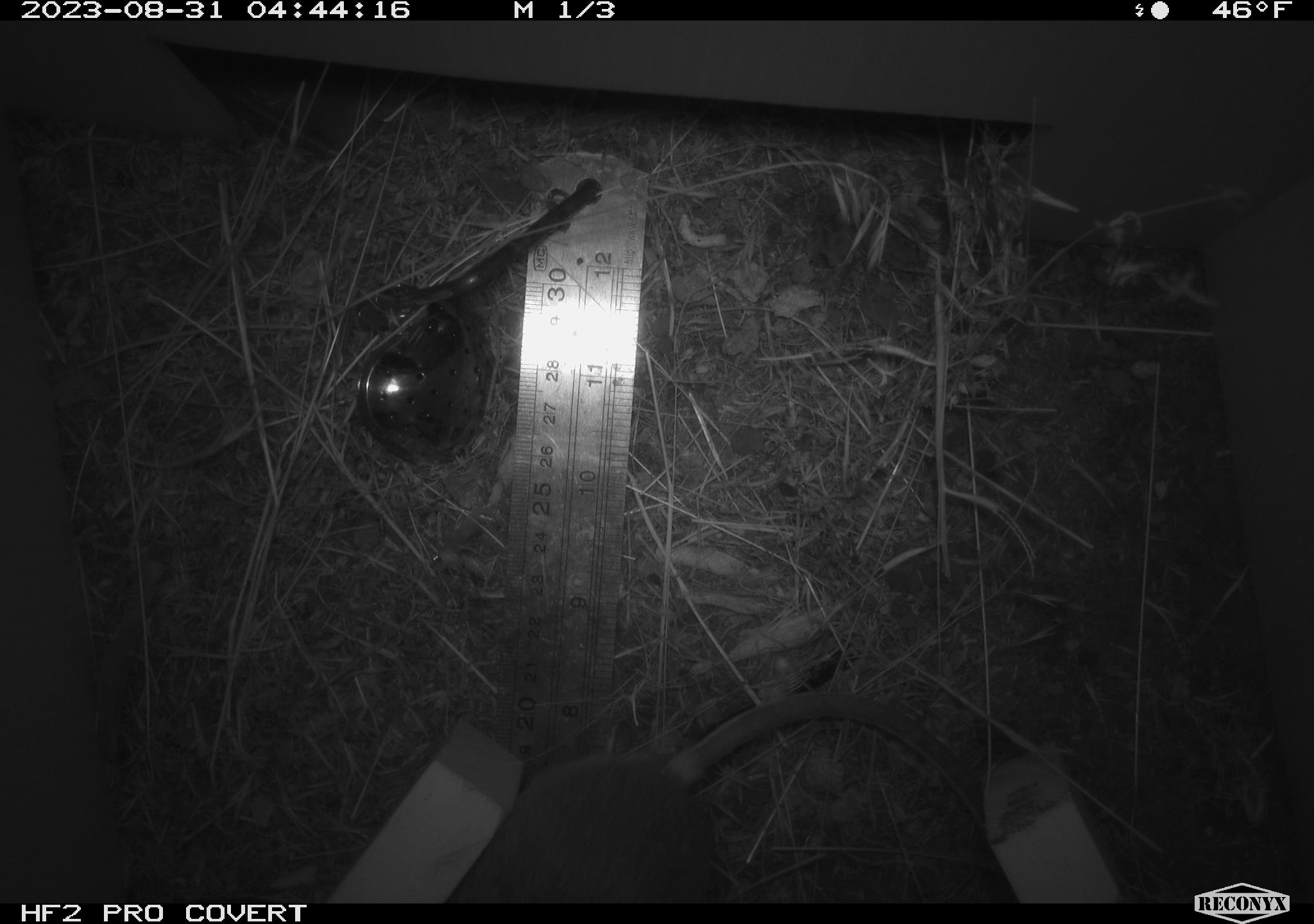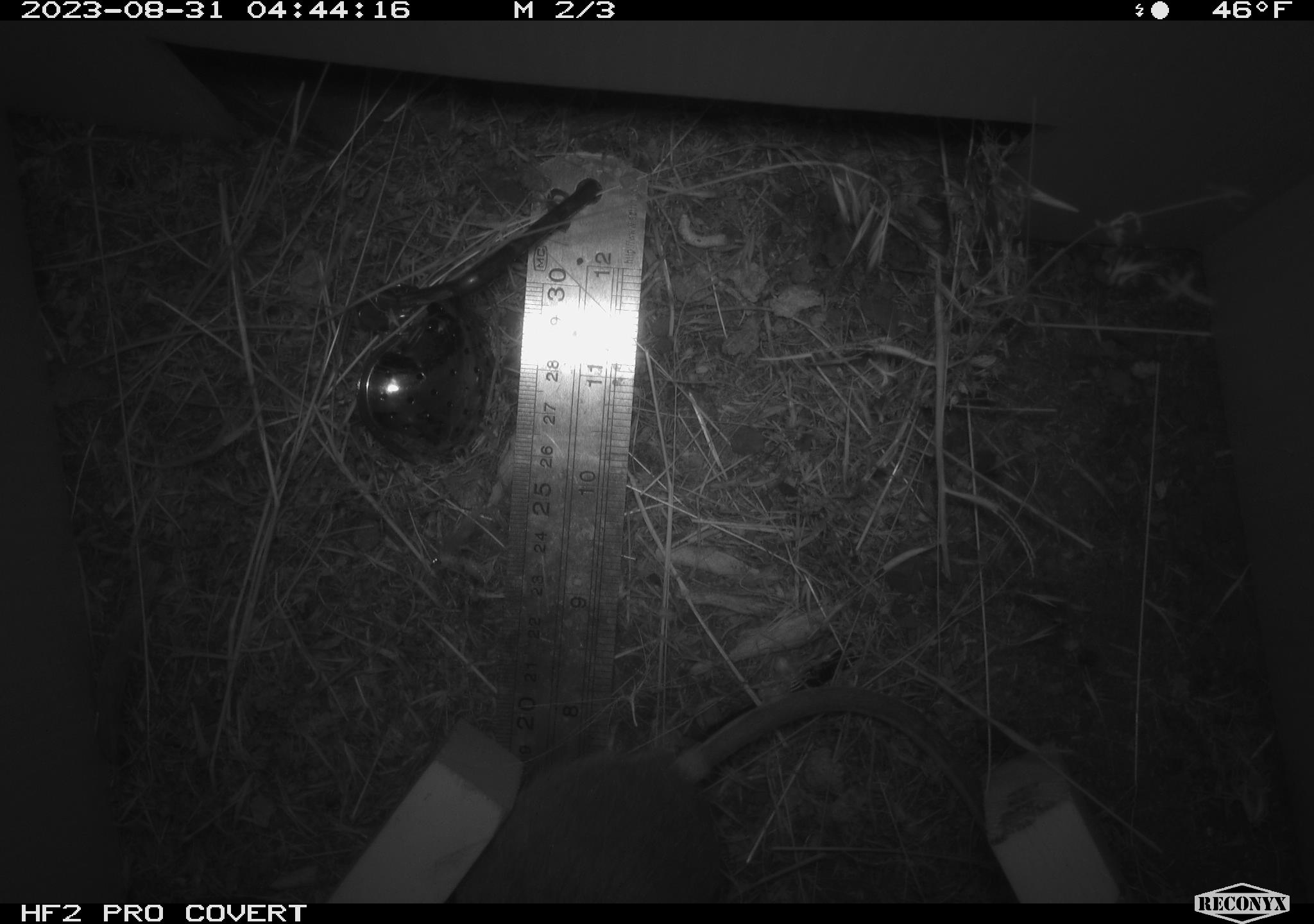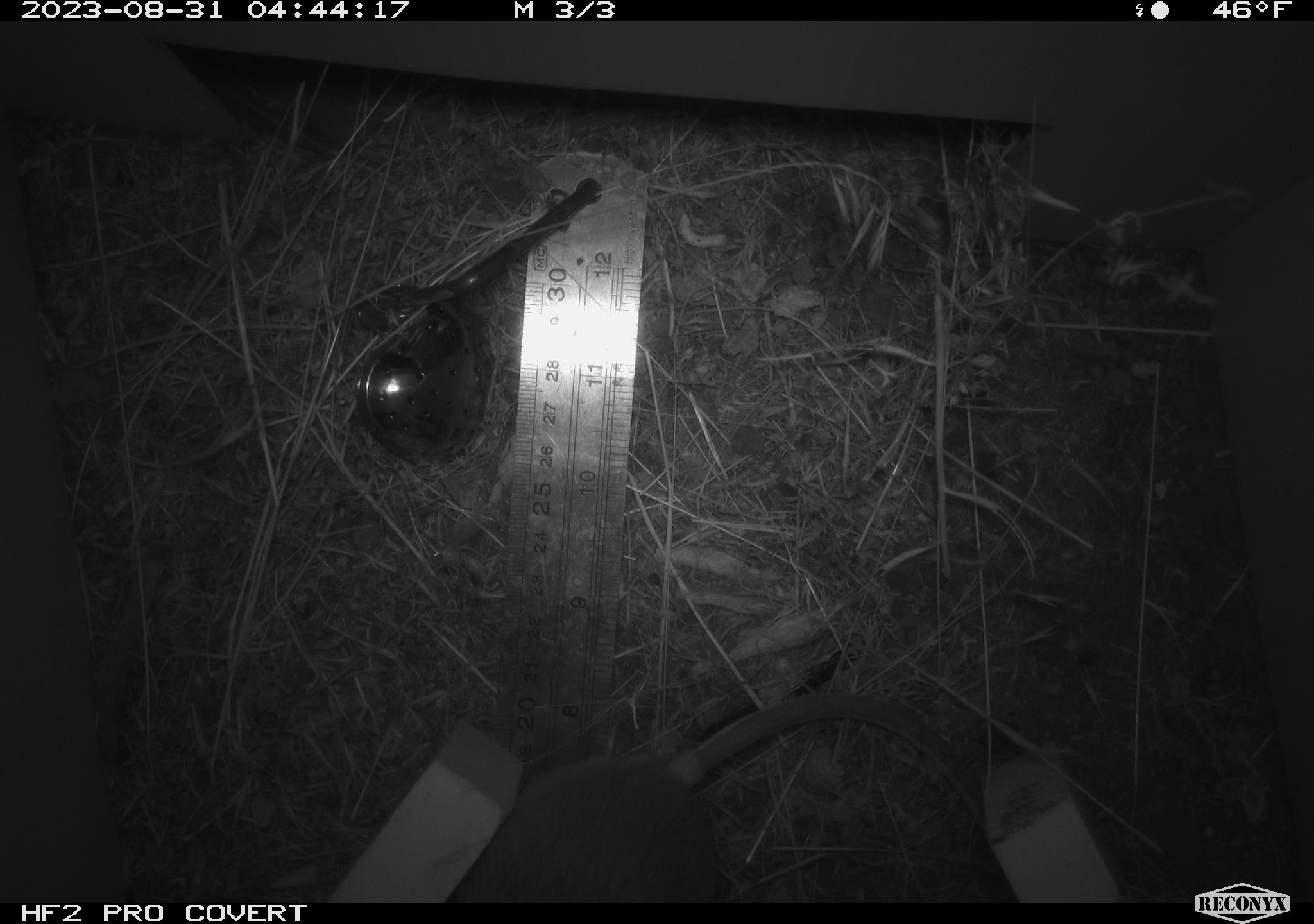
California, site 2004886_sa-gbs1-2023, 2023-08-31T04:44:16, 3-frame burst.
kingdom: Animalia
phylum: Chordata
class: Mammalia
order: Rodentia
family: Heteromyidae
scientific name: Heteromyidae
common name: kangaroo rats and pocket mice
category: heteromyidae family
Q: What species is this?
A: Heteromyidae family (kangaroo rats and pocket mice) (Heteromyidae).